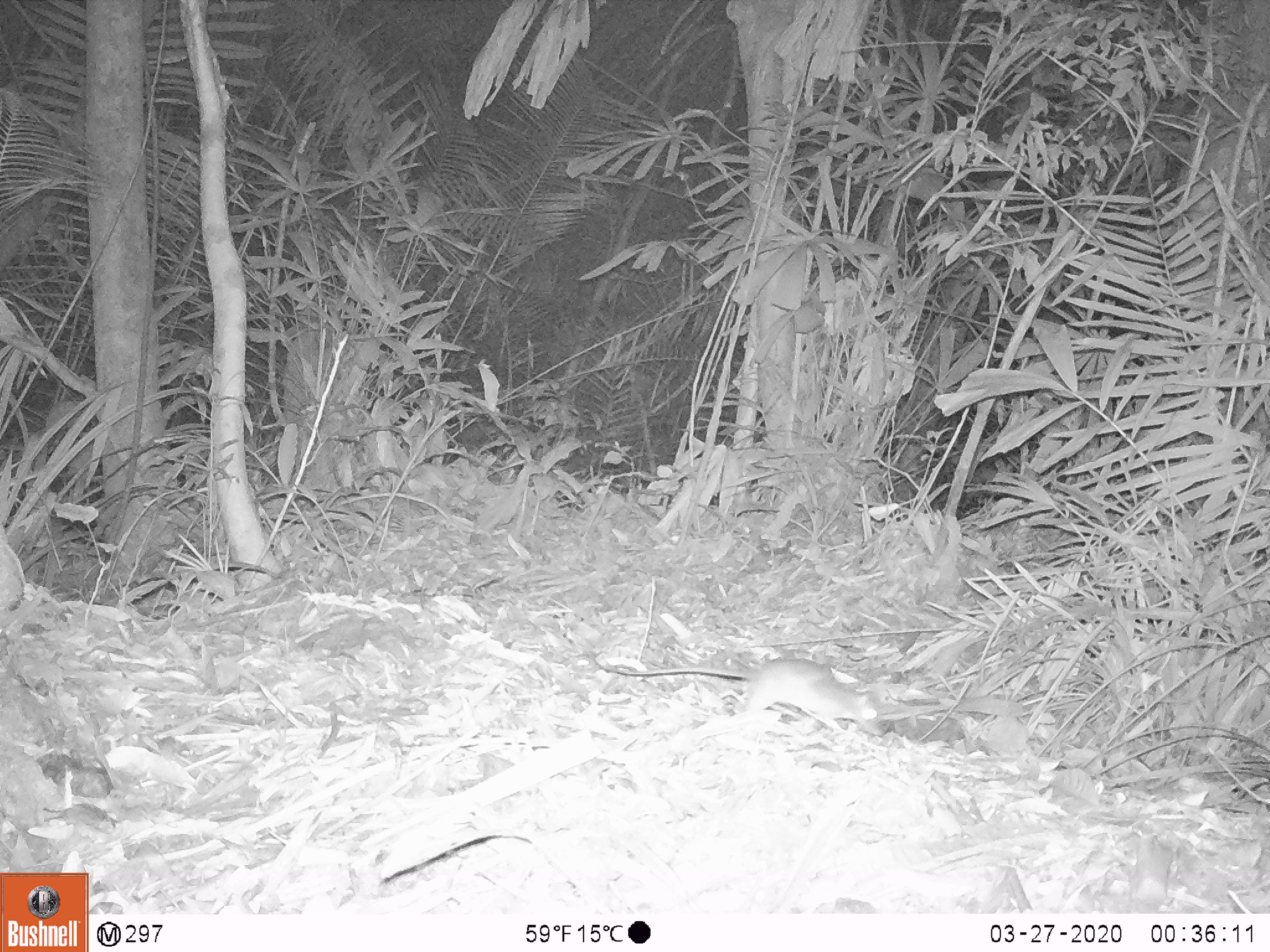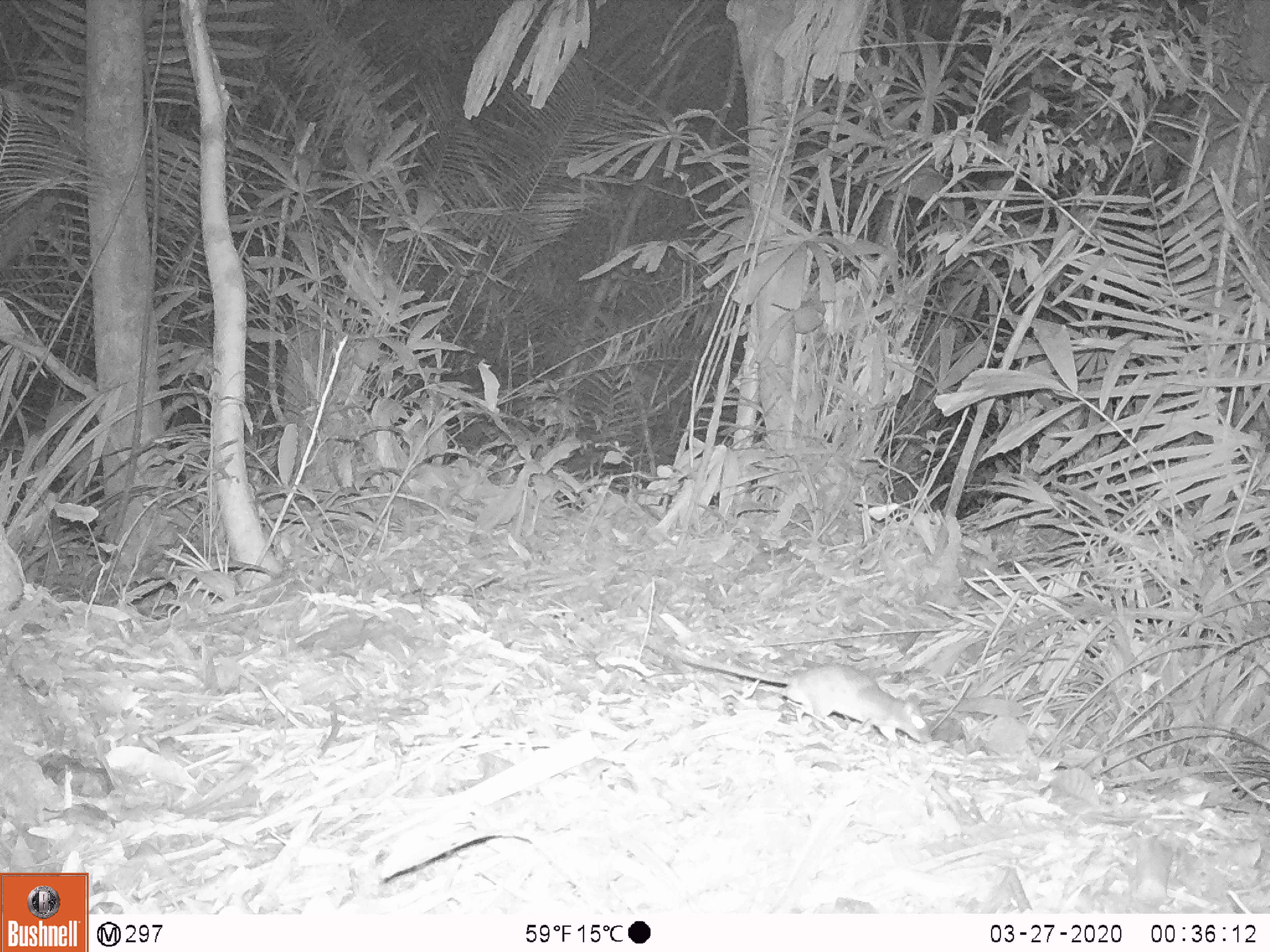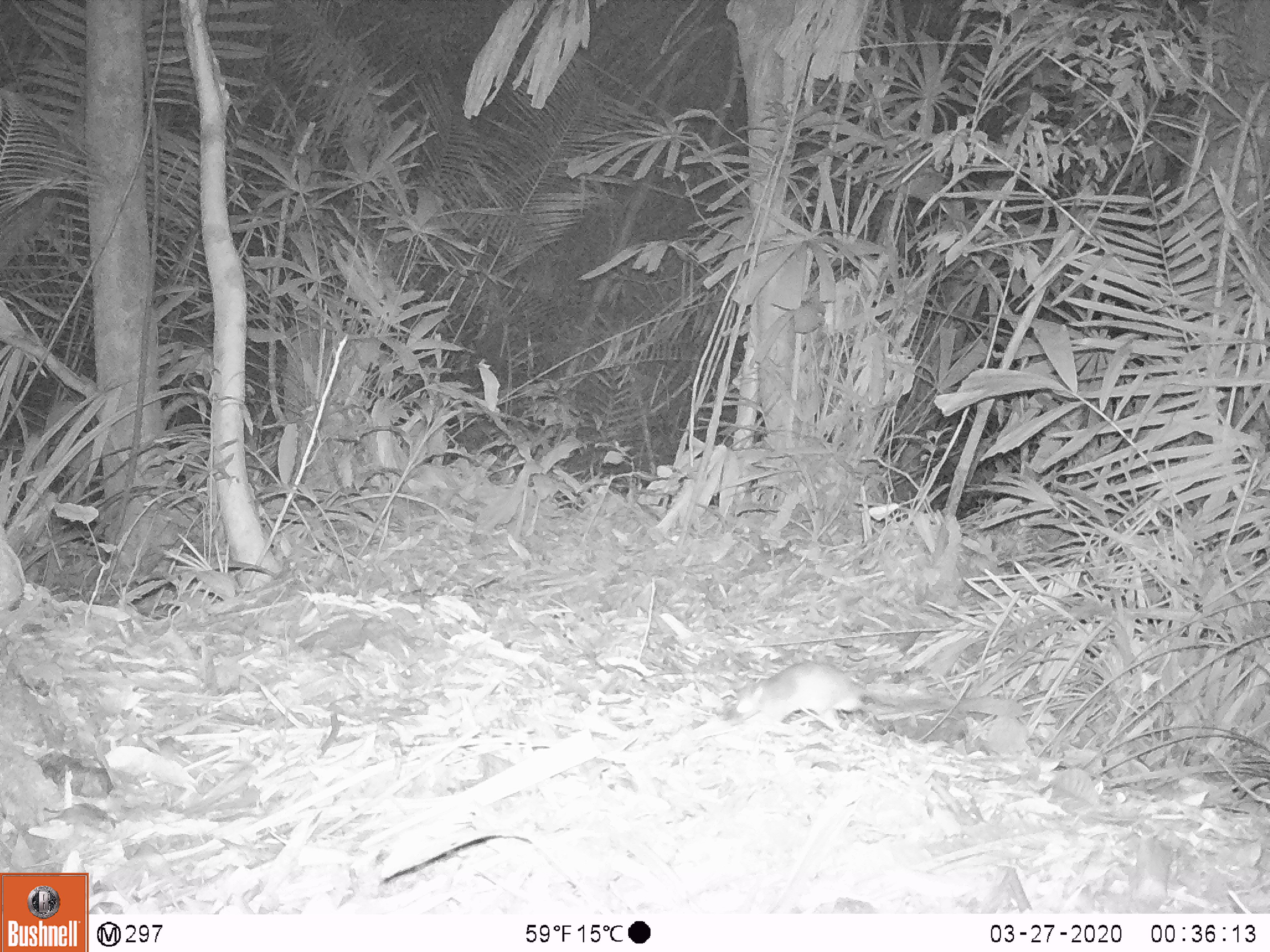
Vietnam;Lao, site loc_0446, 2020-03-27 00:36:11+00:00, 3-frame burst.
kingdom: Animalia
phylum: Chordata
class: Mammalia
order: Rodentia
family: Muridae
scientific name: Muridae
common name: old-world mice and rats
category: unidentified murid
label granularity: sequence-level